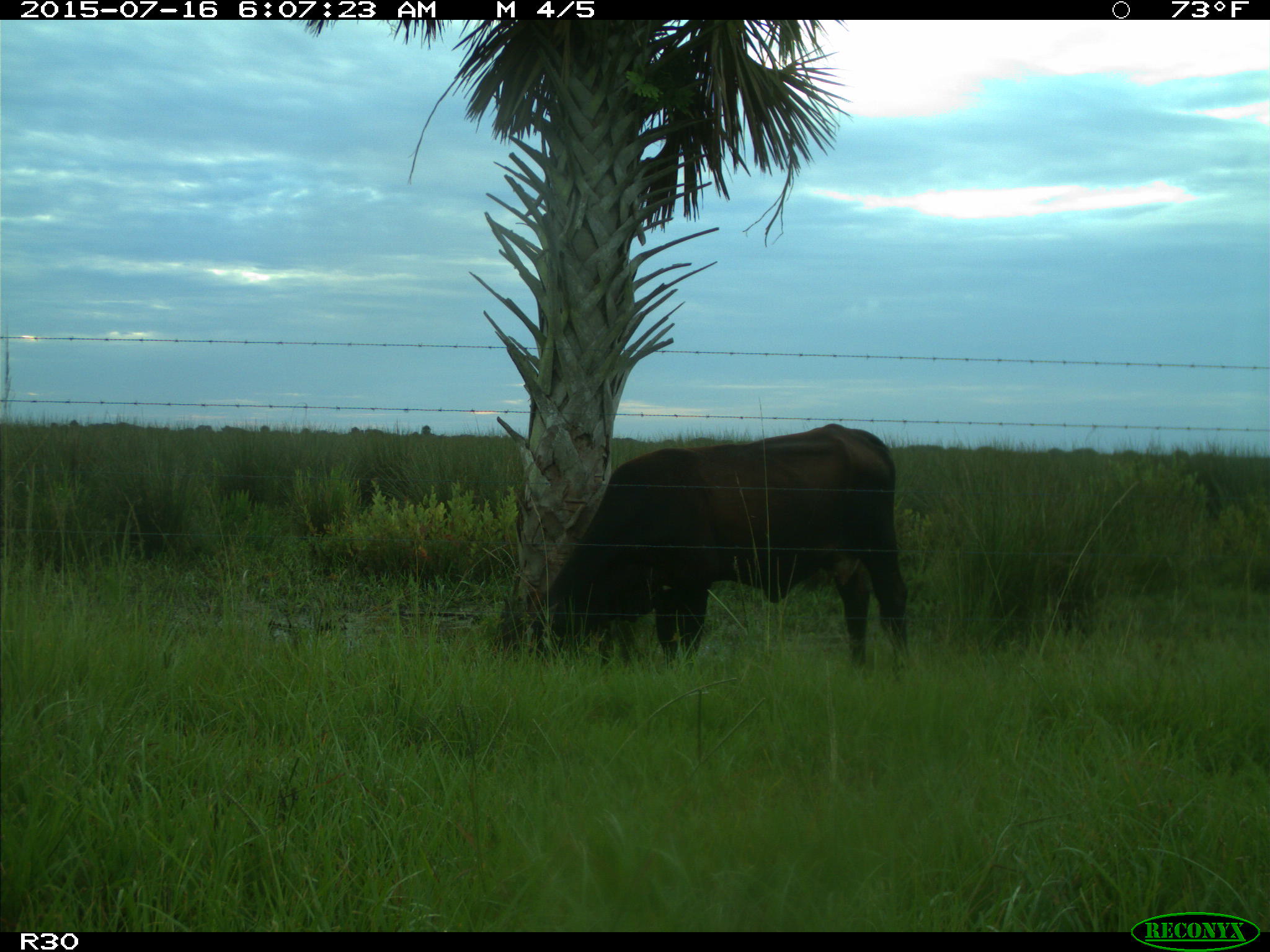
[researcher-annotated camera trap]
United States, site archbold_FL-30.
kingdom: Animalia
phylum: Chordata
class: Mammalia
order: Artiodactyla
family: Bovidae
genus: Bos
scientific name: Bos taurus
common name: domestic cow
Bos taurus (domestic cow).